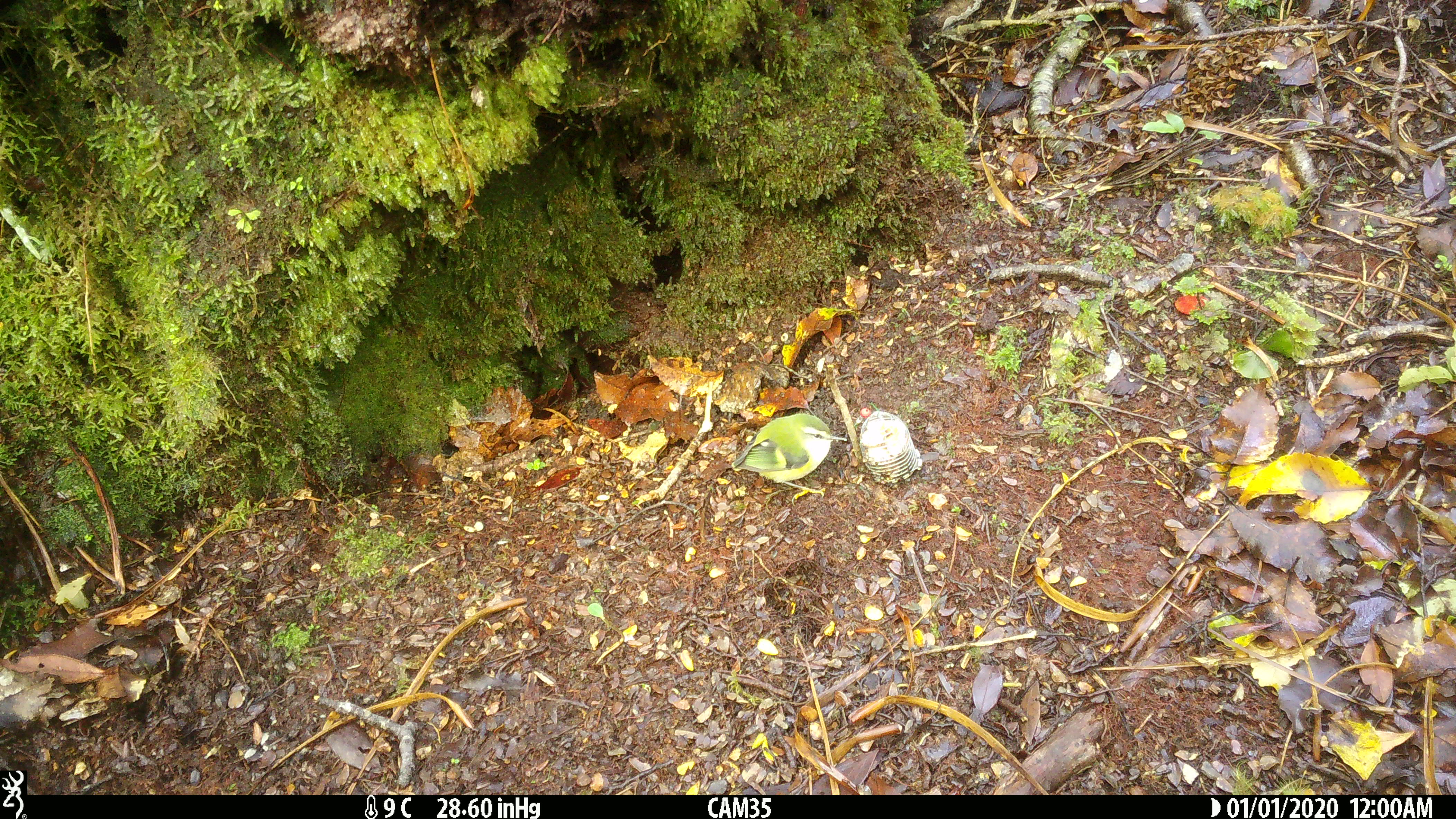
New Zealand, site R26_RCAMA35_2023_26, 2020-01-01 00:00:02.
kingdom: Animalia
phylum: Chordata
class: Aves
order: Passeriformes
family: Acanthisittidae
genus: Acanthisitta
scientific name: Acanthisitta chloris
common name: rifleman